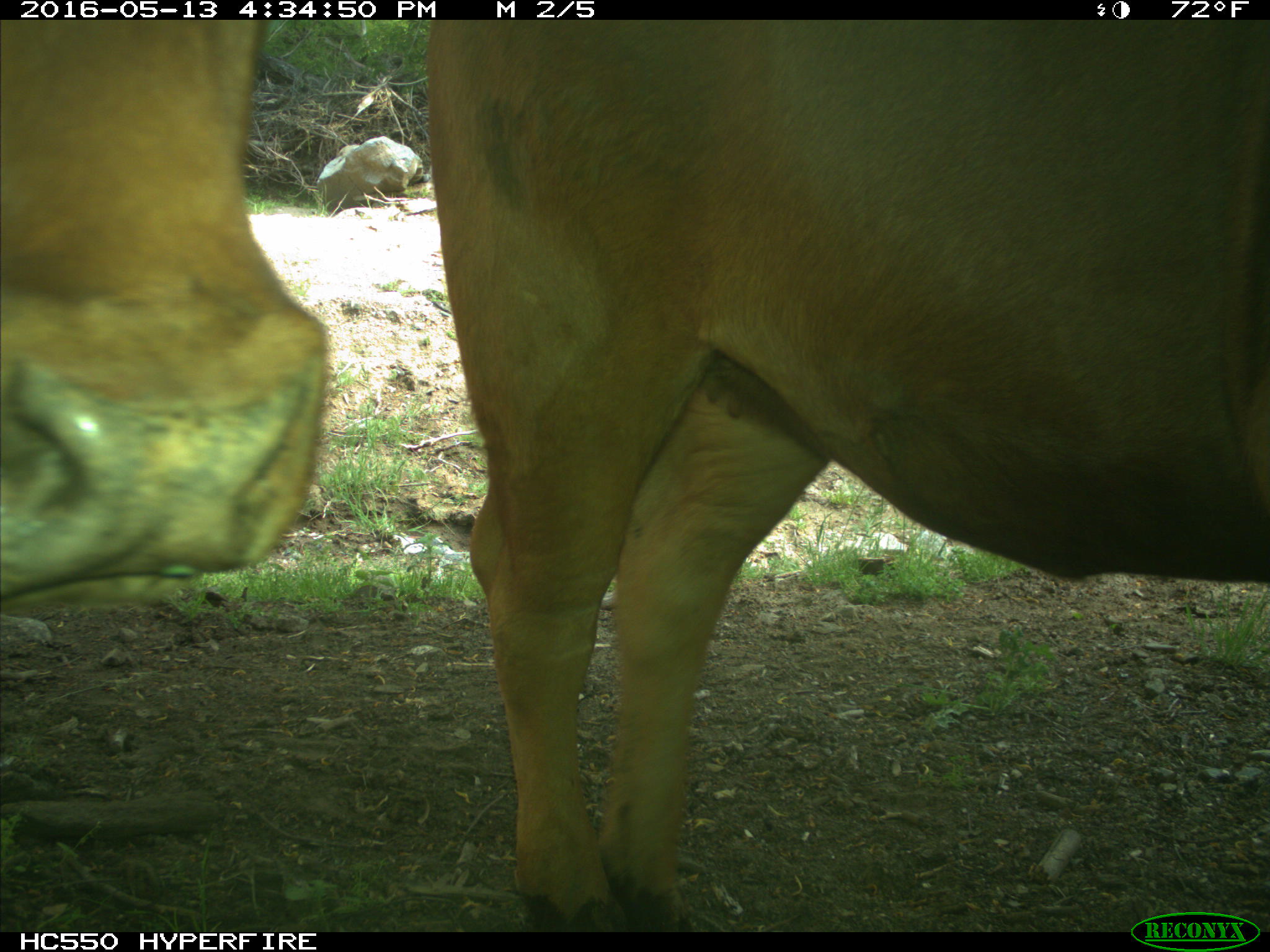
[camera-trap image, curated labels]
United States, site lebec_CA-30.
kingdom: Animalia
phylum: Chordata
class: Mammalia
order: Artiodactyla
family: Bovidae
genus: Bos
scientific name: Bos taurus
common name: domestic cow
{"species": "Bos taurus (domestic cow)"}